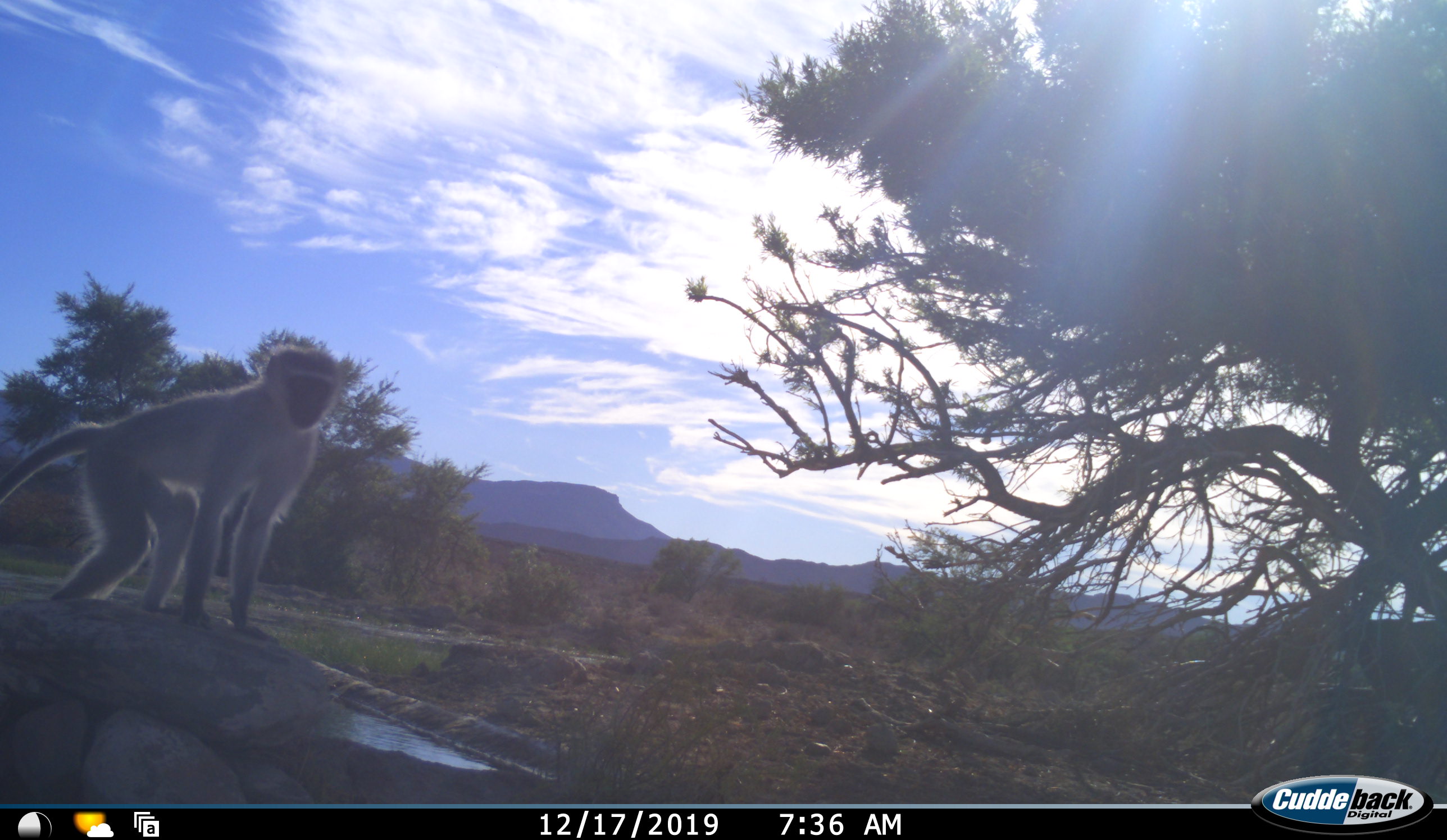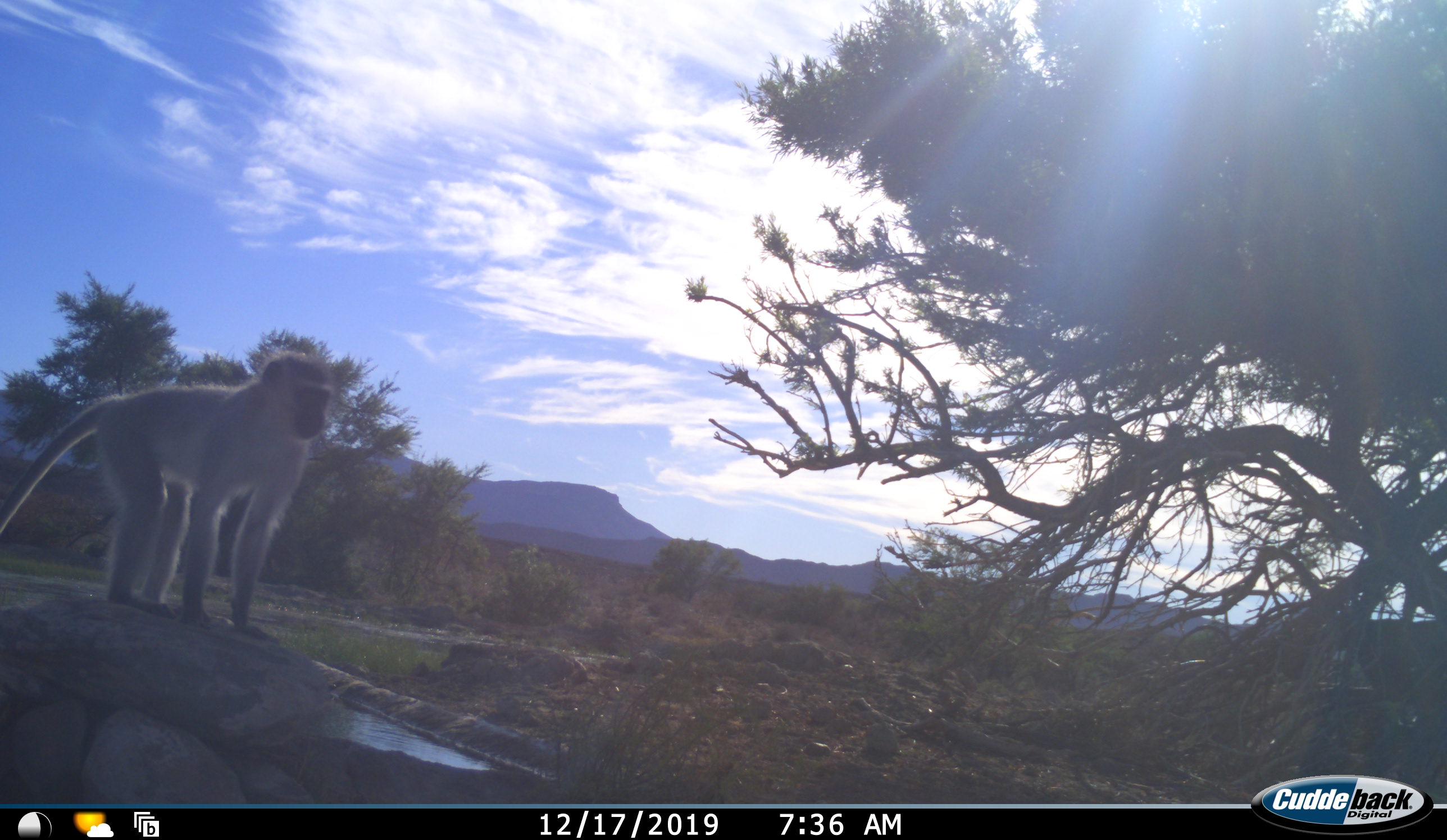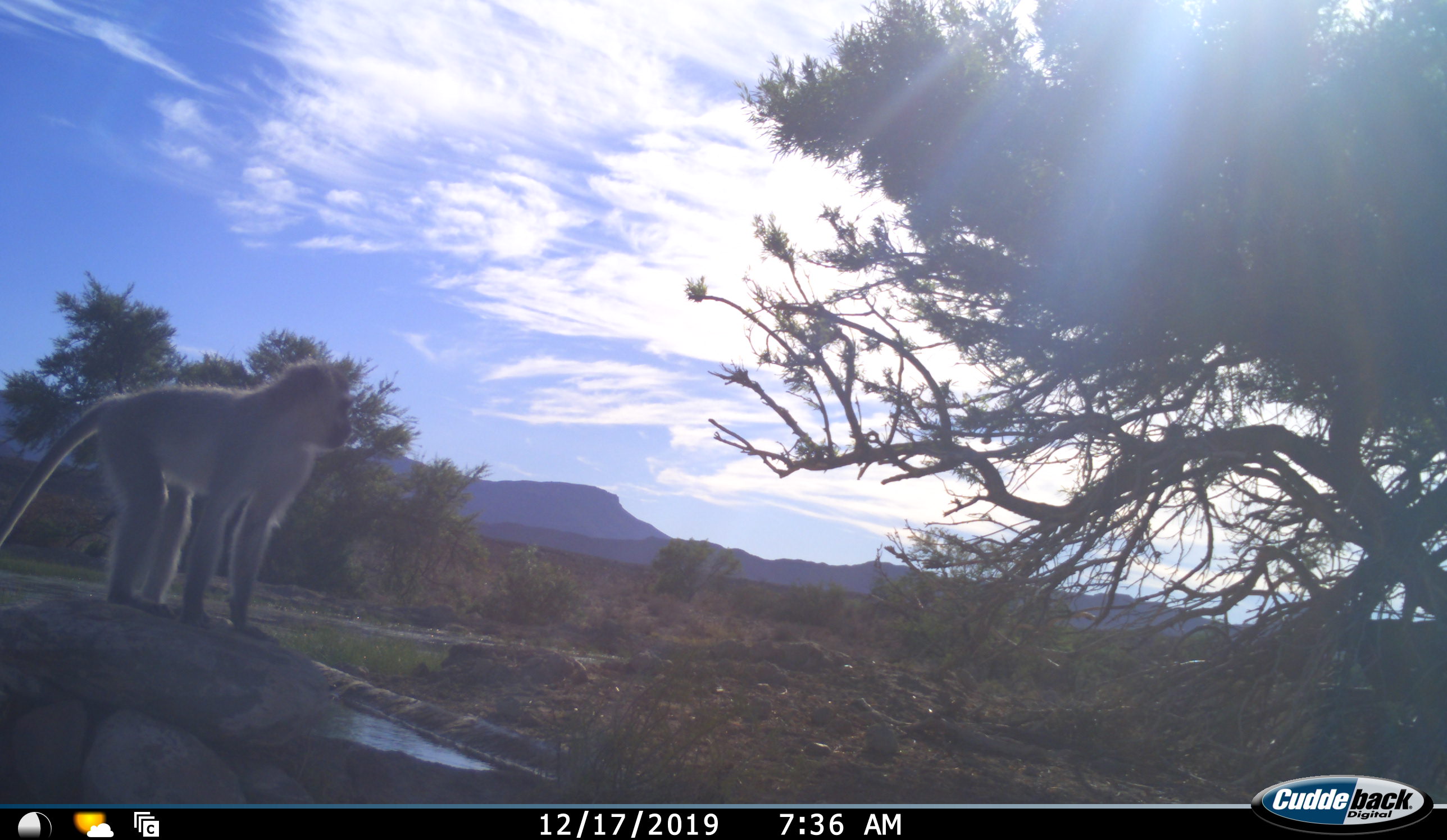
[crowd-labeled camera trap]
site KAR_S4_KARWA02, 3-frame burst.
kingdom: Animalia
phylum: Chordata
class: Mammalia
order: Primates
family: Cercopithecidae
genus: Chlorocebus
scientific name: Chlorocebus pygerythrus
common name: vervet monkey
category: monkeyvervet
Monkeyvervet (vervet monkey) (Chlorocebus pygerythrus), count 1. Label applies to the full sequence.